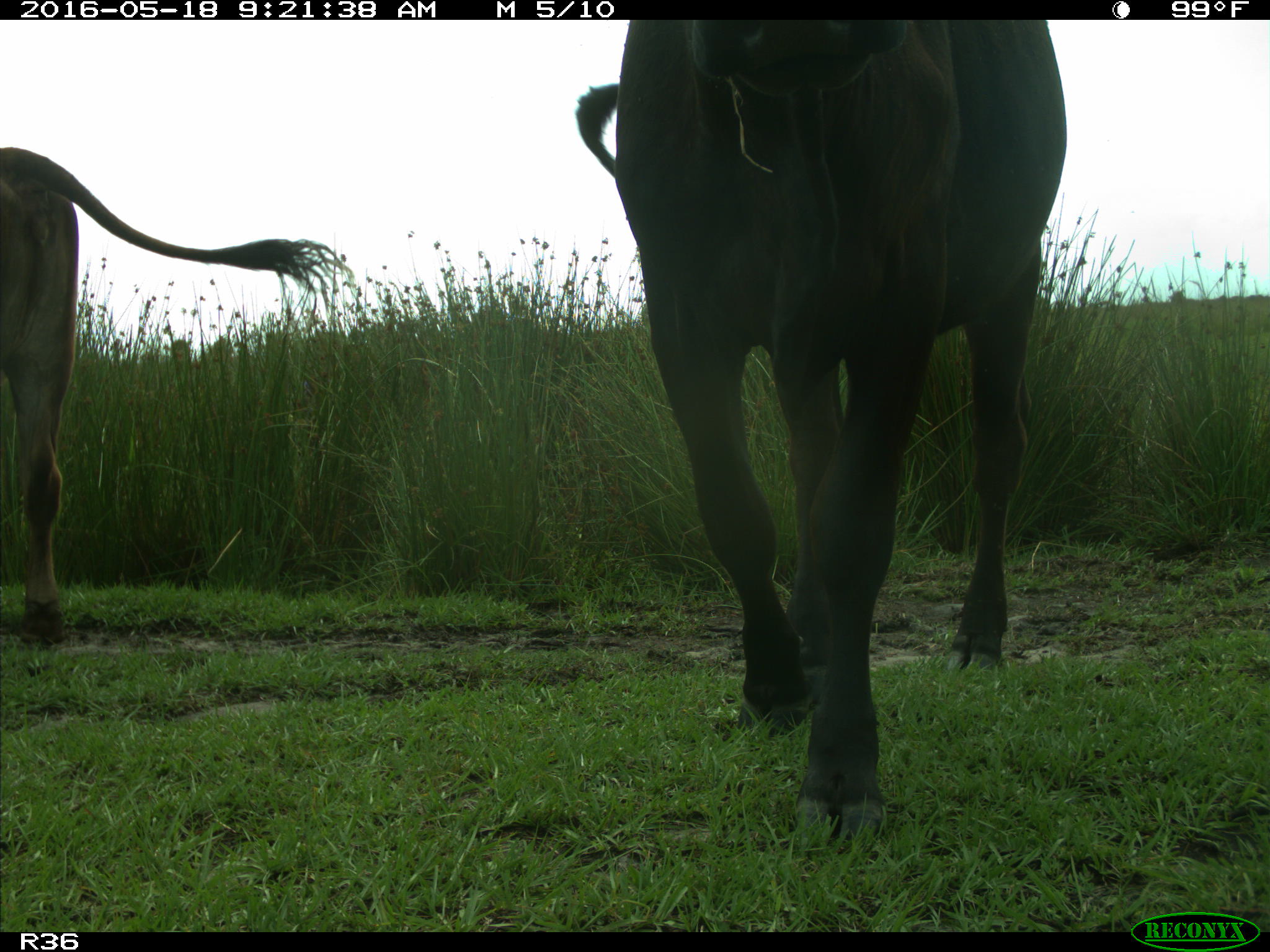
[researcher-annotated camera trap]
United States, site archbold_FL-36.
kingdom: Animalia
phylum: Chordata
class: Mammalia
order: Artiodactyla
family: Bovidae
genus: Bos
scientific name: Bos taurus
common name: domestic cow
Bos taurus (domestic cow).